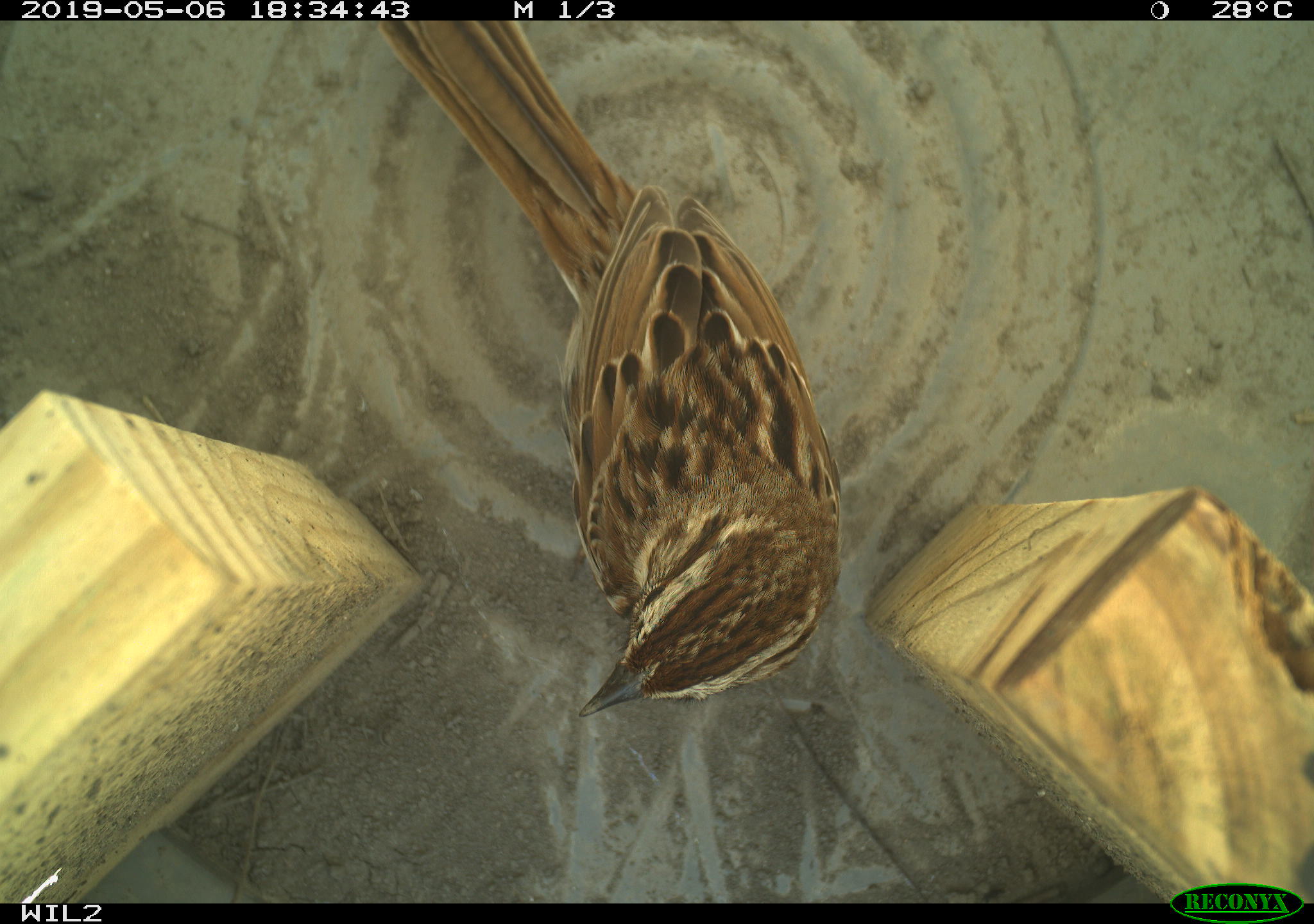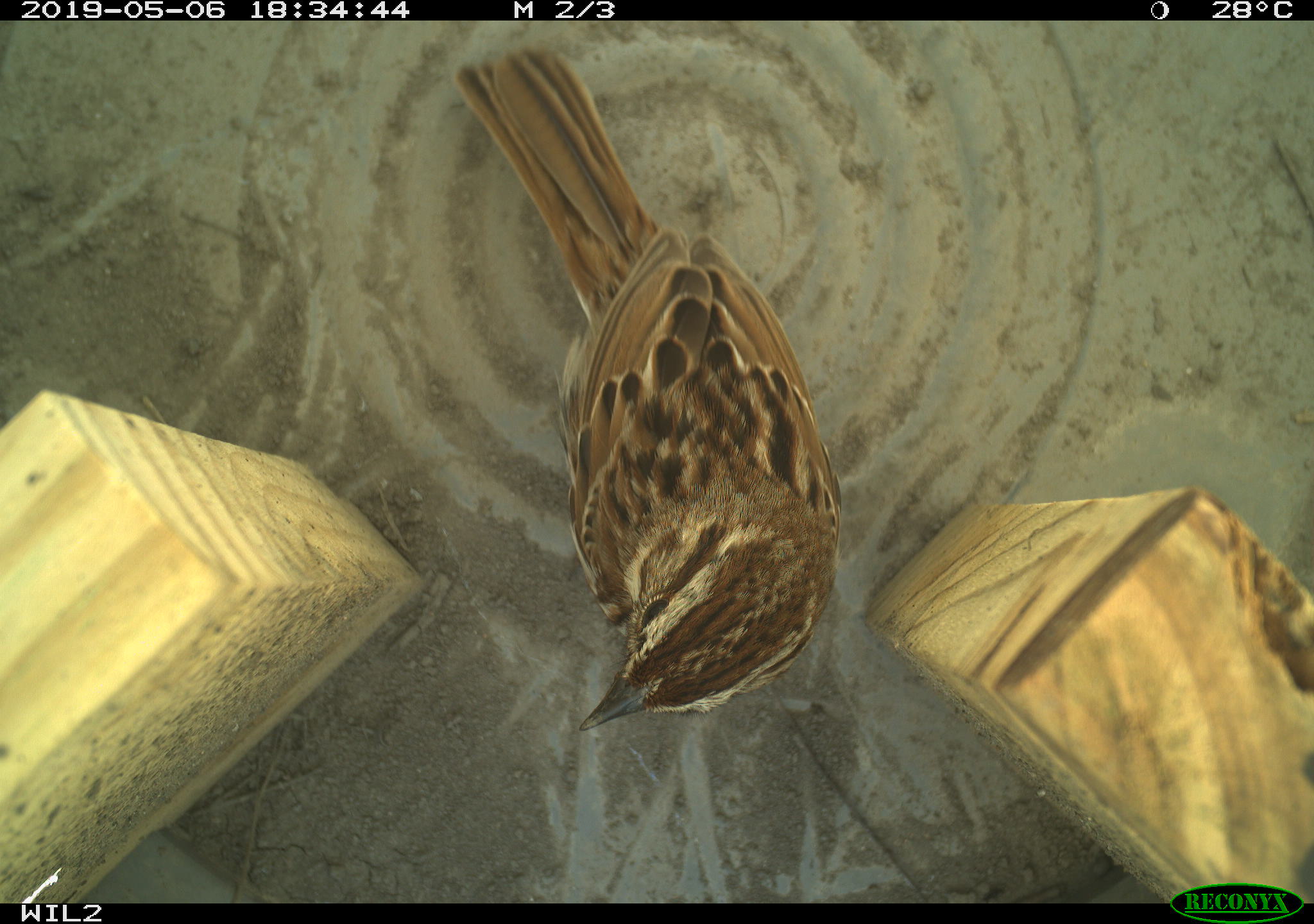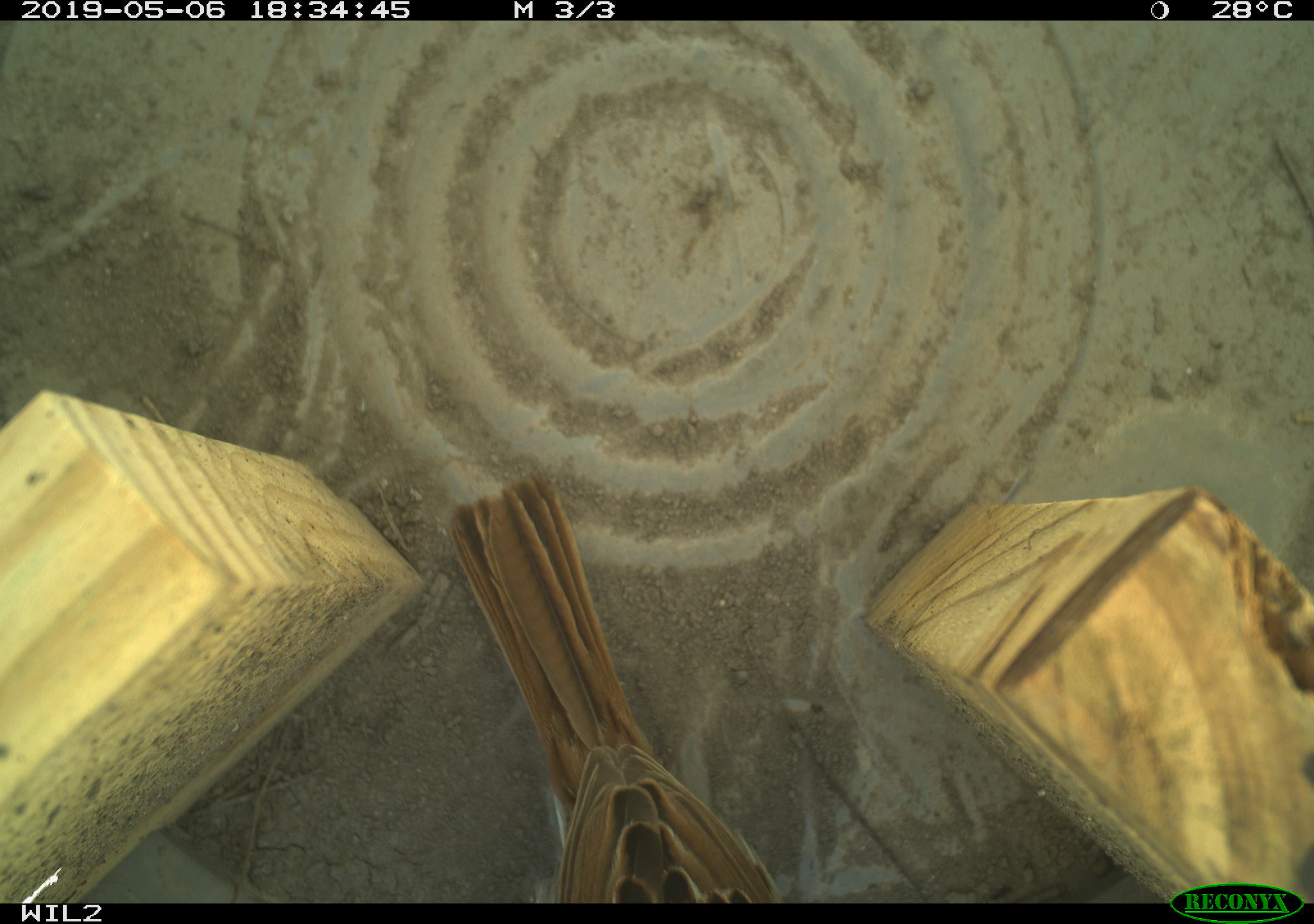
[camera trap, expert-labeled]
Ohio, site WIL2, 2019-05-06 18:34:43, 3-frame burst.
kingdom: Animalia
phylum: Chordata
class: Aves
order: Passeriformes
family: Passerellidae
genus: Melospiza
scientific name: Melospiza melodia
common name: song sparrow